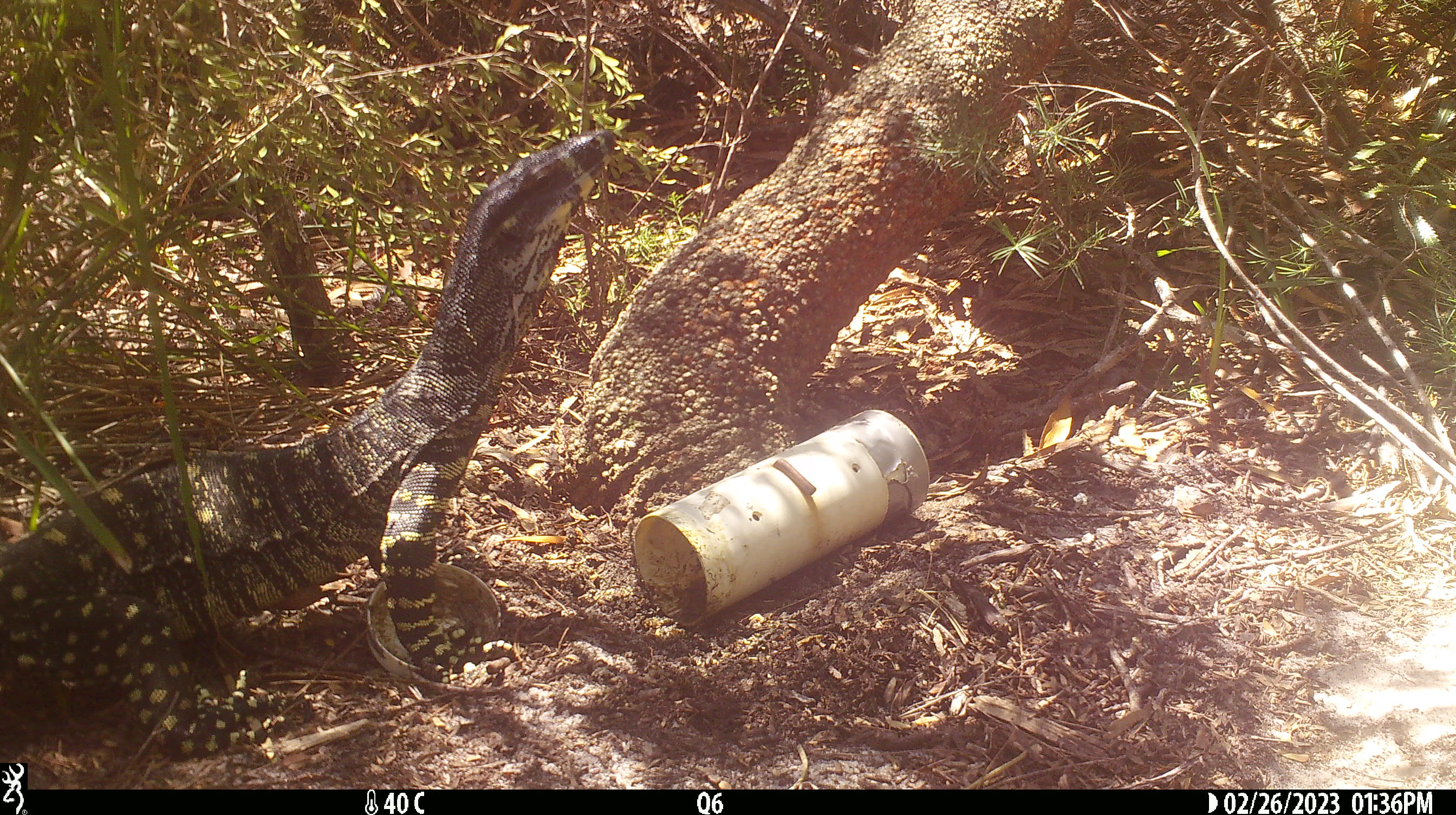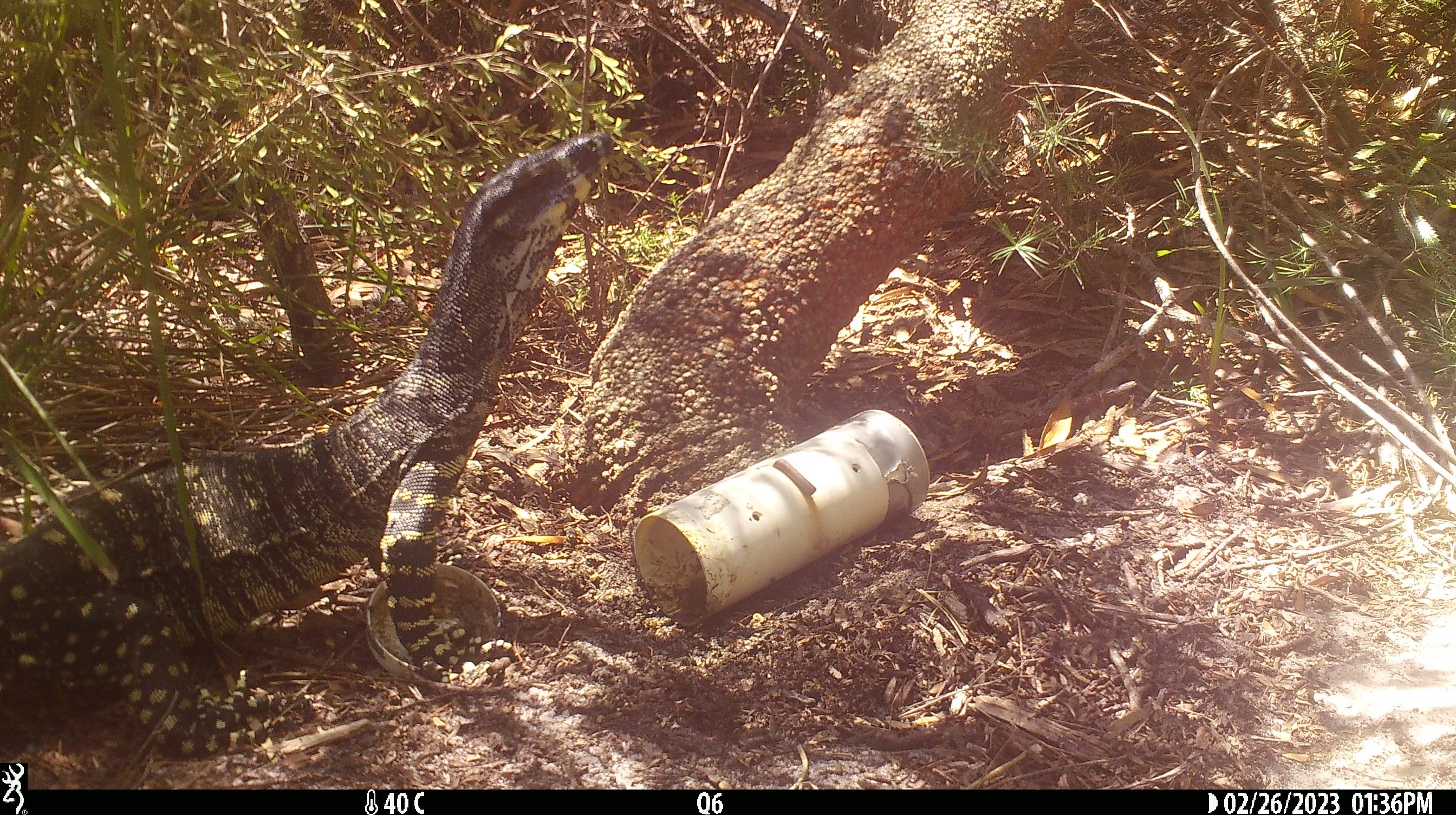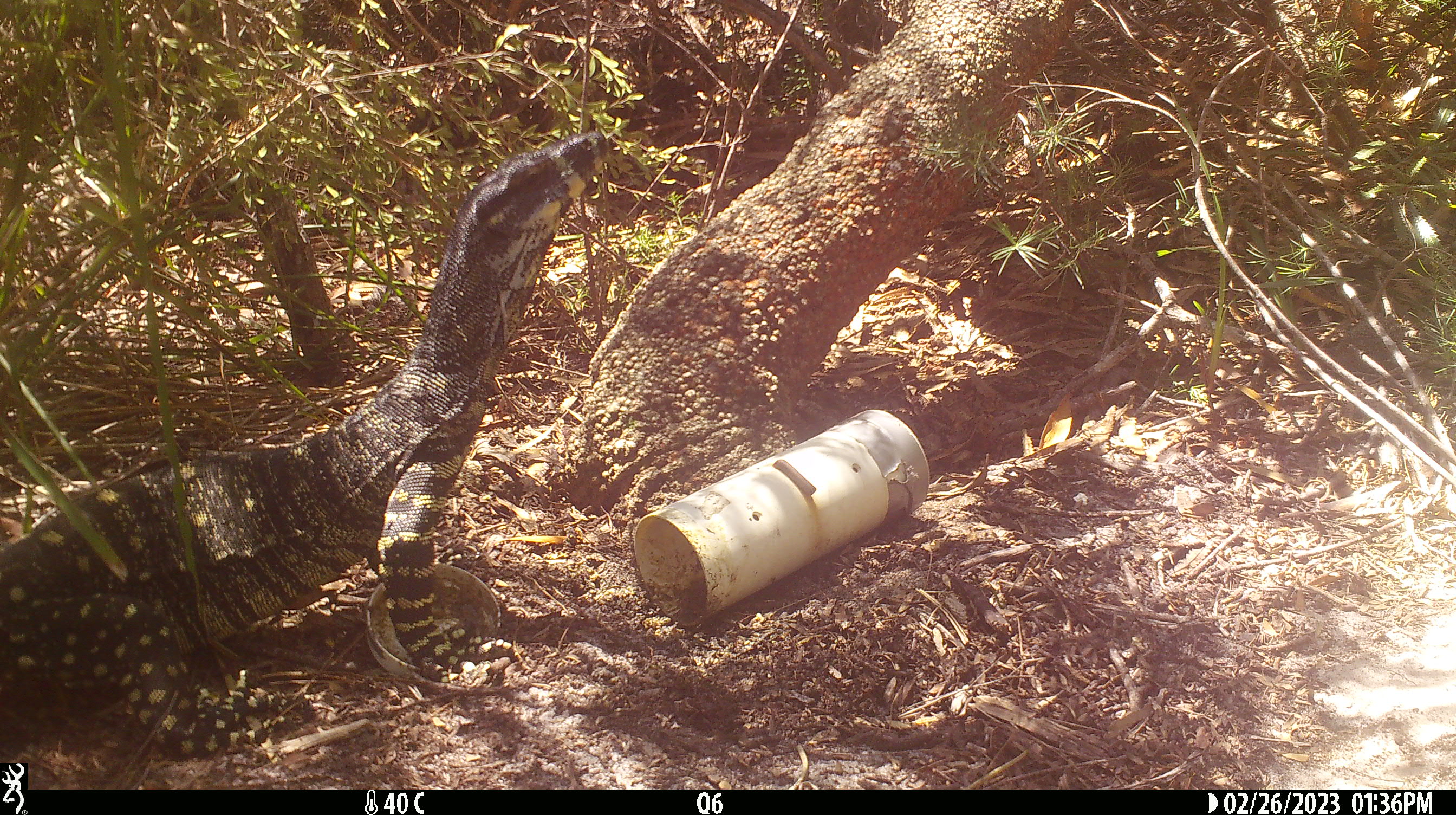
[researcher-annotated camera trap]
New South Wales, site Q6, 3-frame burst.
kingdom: Animalia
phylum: Chordata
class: Reptilia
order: Squamata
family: Varanidae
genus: Varanus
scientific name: Varanus varius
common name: lace monitor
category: goanna